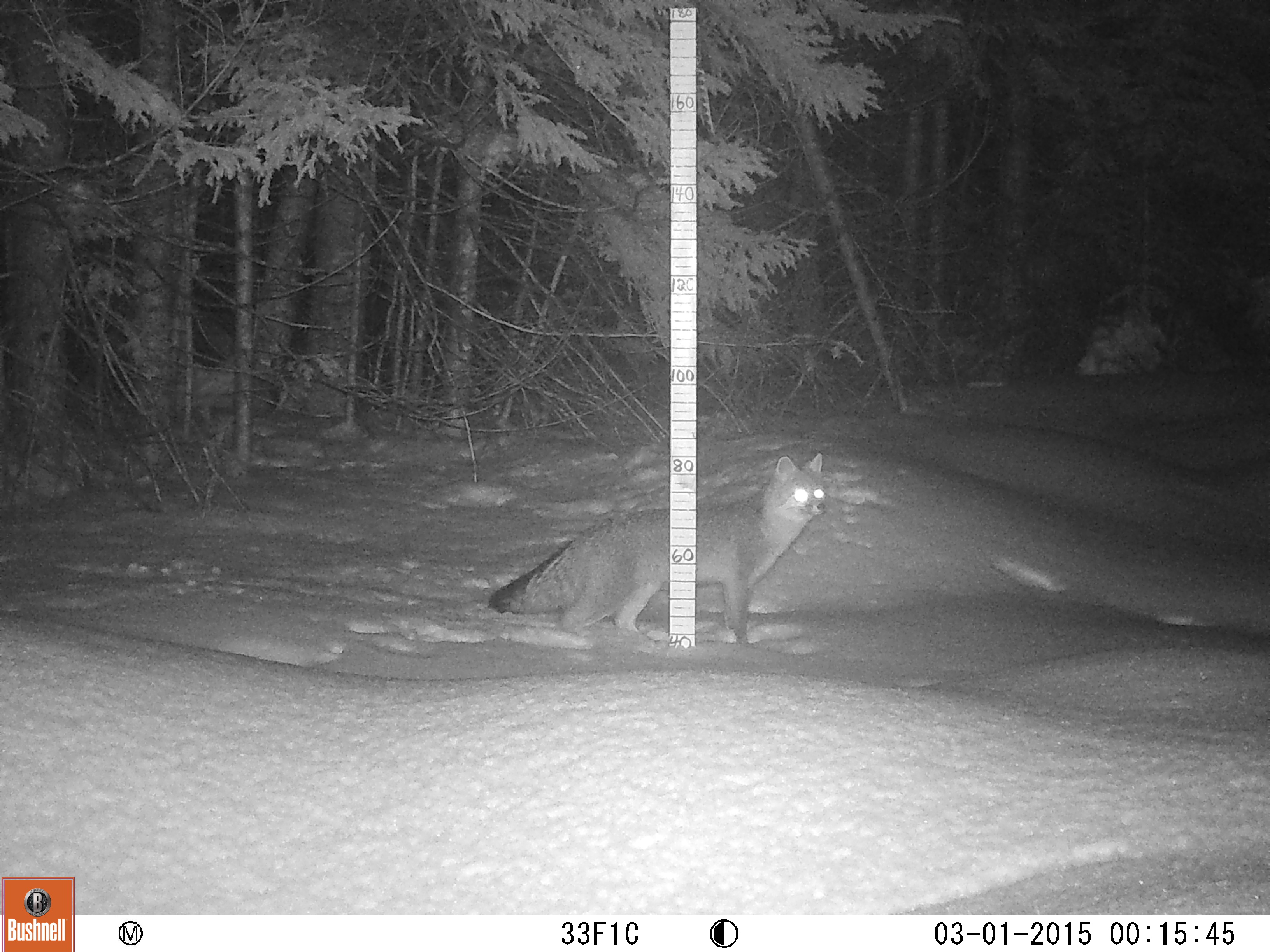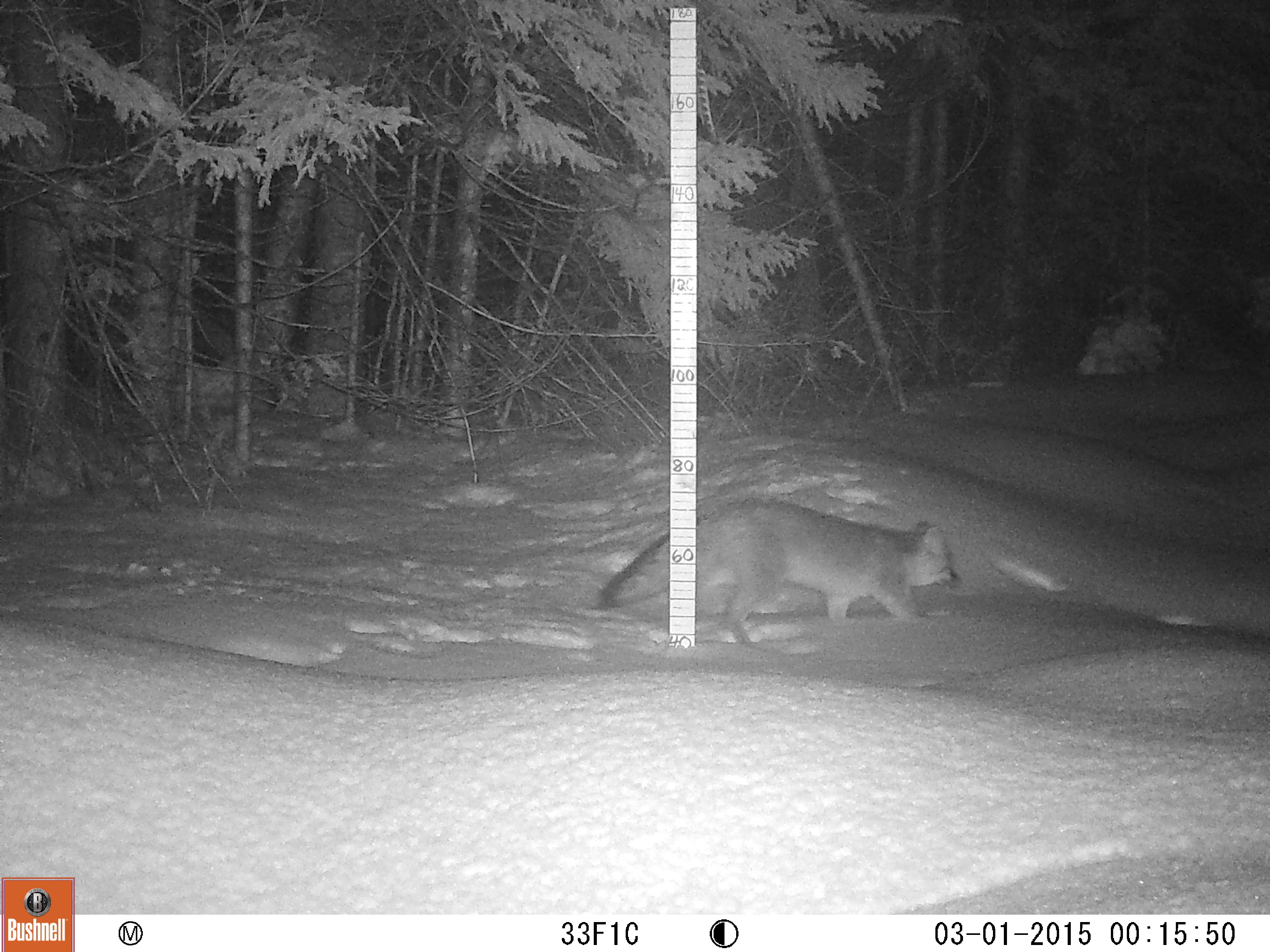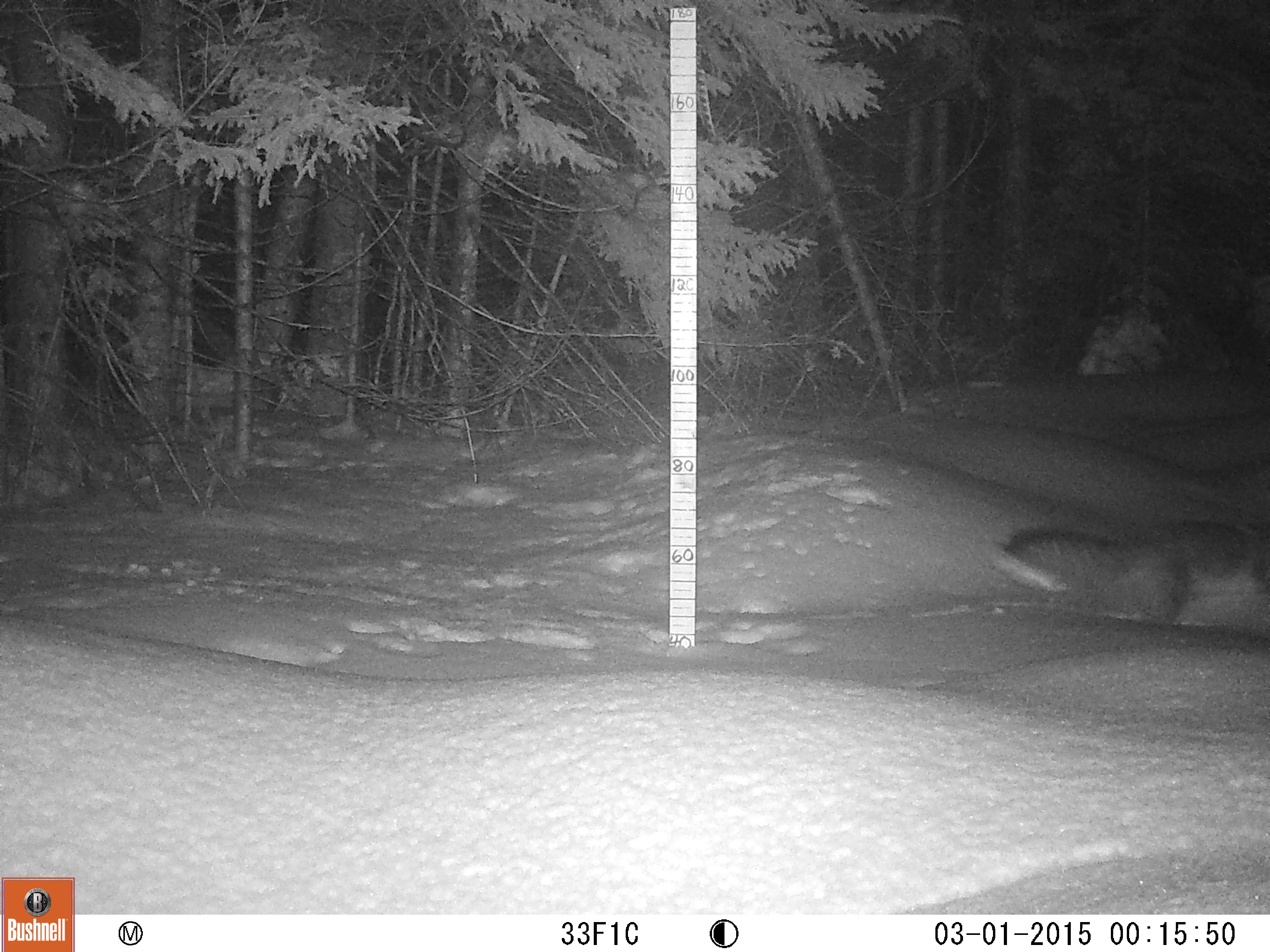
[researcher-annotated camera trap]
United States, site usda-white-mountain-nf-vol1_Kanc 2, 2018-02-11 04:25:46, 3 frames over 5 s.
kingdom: Animalia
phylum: Chordata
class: Mammalia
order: Carnivora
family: Canidae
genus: Urocyon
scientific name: Urocyon cinereoargenteus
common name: gray fox